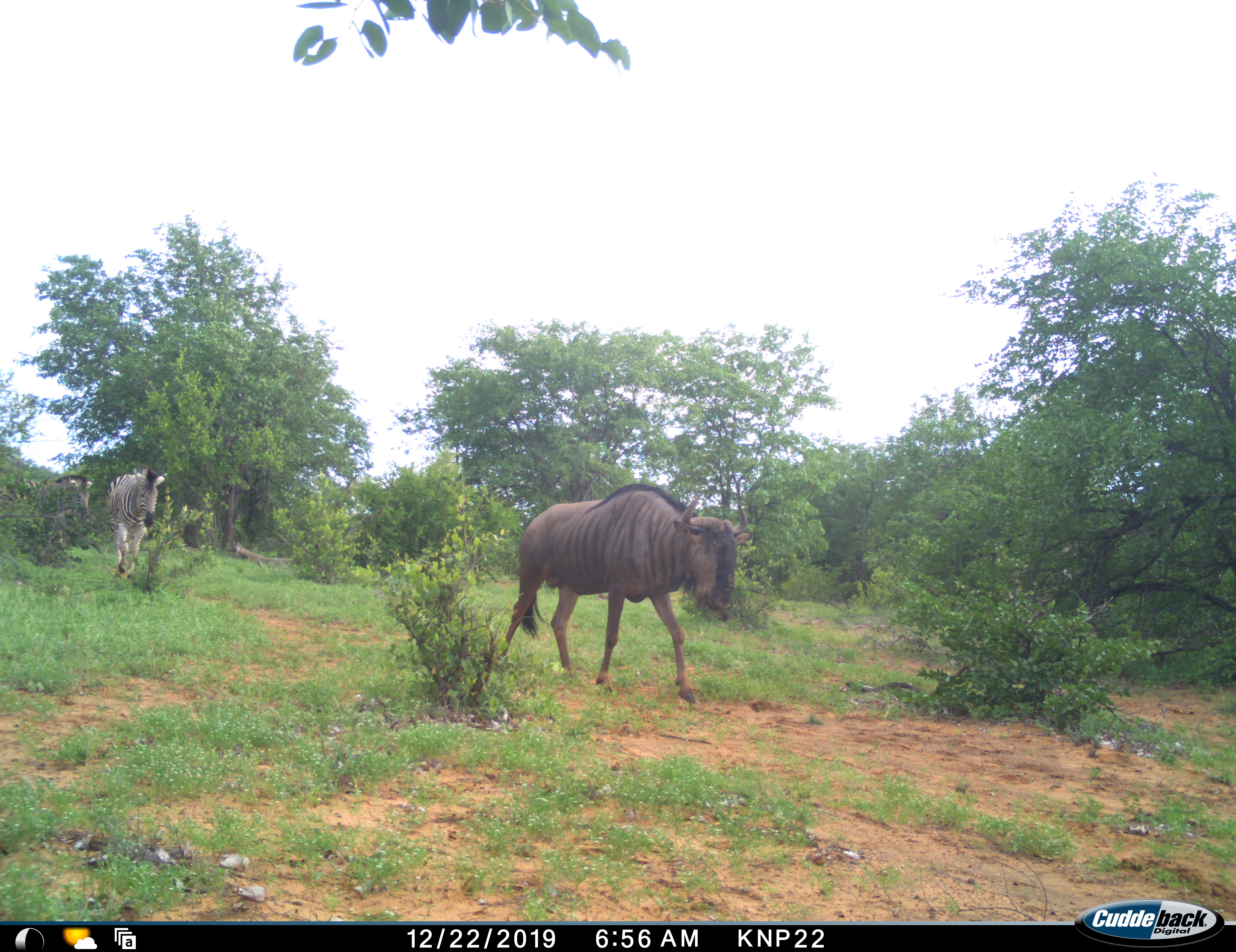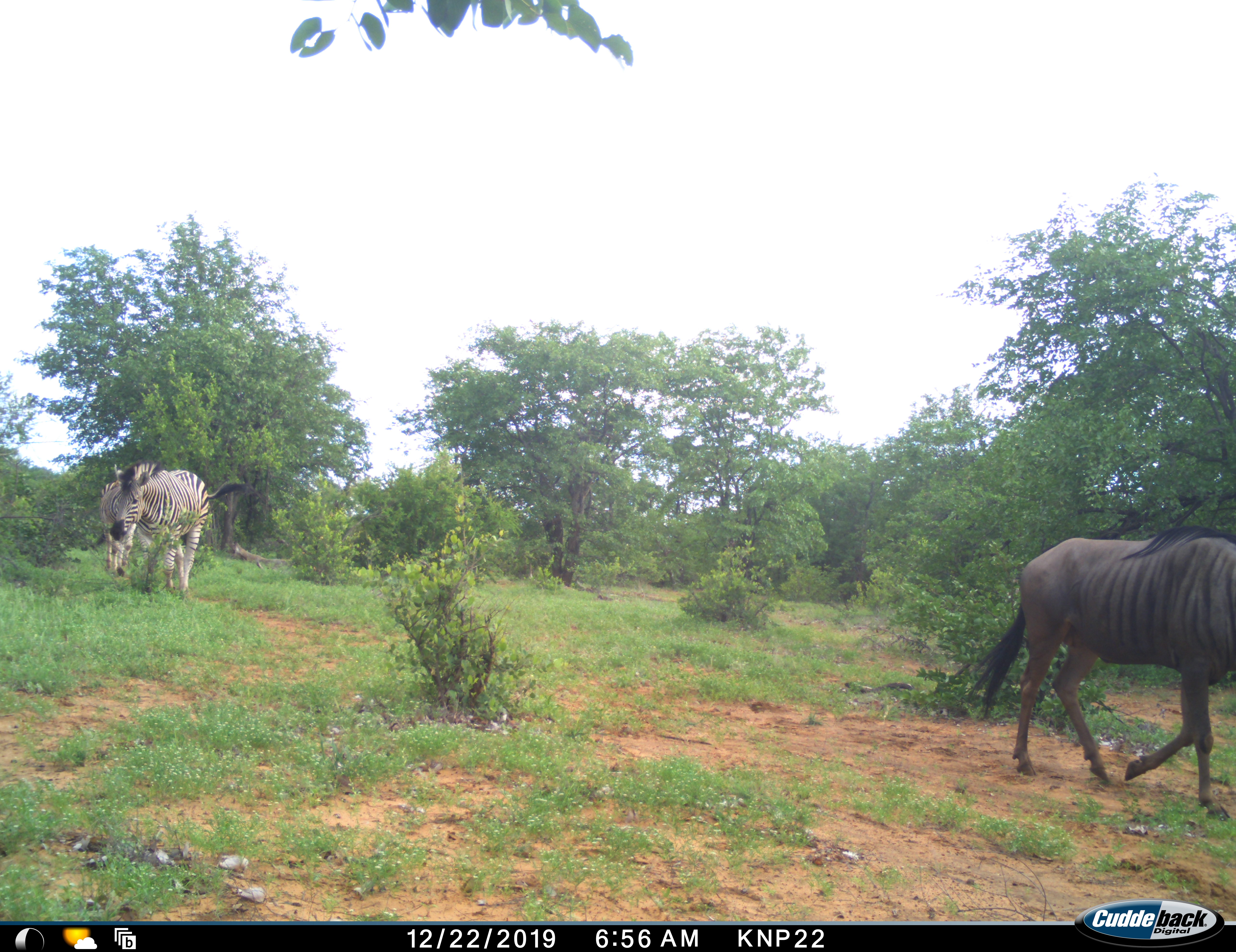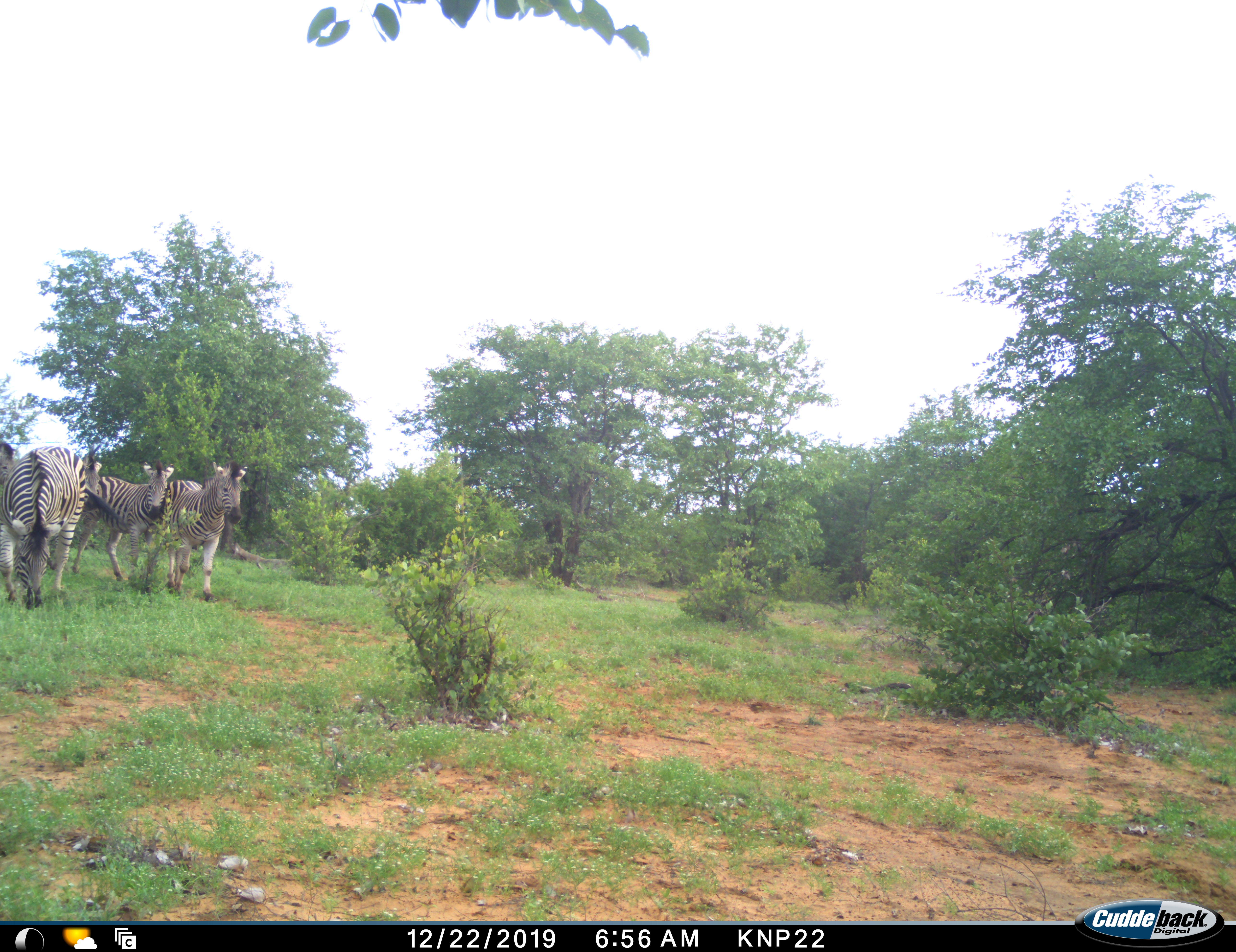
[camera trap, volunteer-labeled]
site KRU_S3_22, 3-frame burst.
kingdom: Animalia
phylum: Chordata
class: Mammalia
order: Artiodactyla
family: Bovidae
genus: Connochaetes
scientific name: Connochaetes taurinus taurinus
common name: blue wildebeest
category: wildebeestblue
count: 1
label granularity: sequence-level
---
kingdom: Animalia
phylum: Chordata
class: Mammalia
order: Perissodactyla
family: Equidae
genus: Equus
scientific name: Equus quagga burchellii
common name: burchell's zebra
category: zebraburchells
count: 4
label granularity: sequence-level